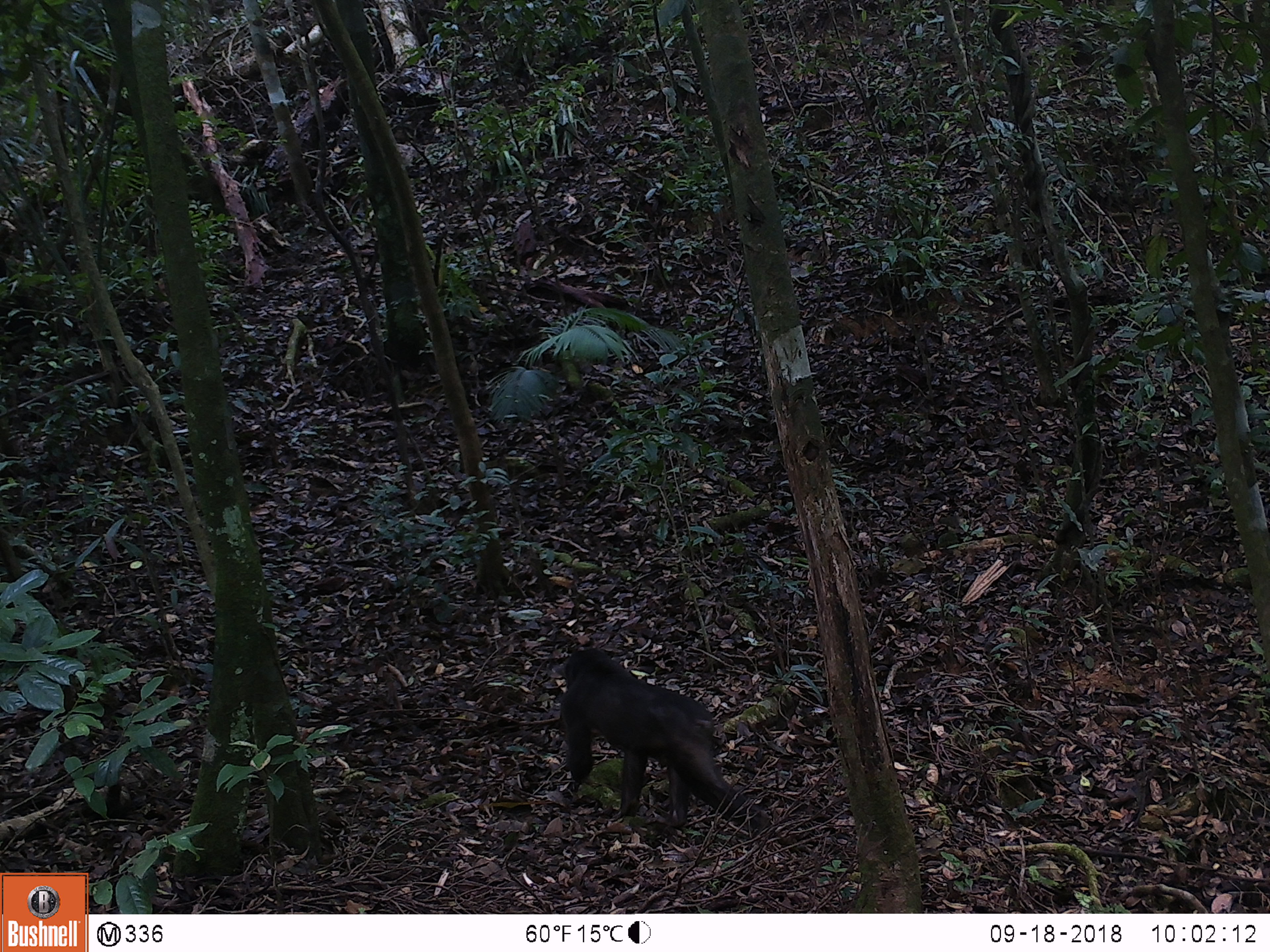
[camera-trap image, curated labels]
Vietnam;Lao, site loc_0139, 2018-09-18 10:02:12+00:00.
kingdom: Animalia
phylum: Chordata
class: Mammalia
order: Primates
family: Cercopithecidae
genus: Macaca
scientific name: Macaca arctoides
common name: stump-tailed macaque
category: stump tailed macaque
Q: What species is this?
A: Stump tailed macaque (stump-tailed macaque) (Macaca arctoides).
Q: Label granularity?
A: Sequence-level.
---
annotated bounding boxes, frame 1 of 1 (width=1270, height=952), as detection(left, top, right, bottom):
stump tailed macaque: detection(549, 643, 772, 836)